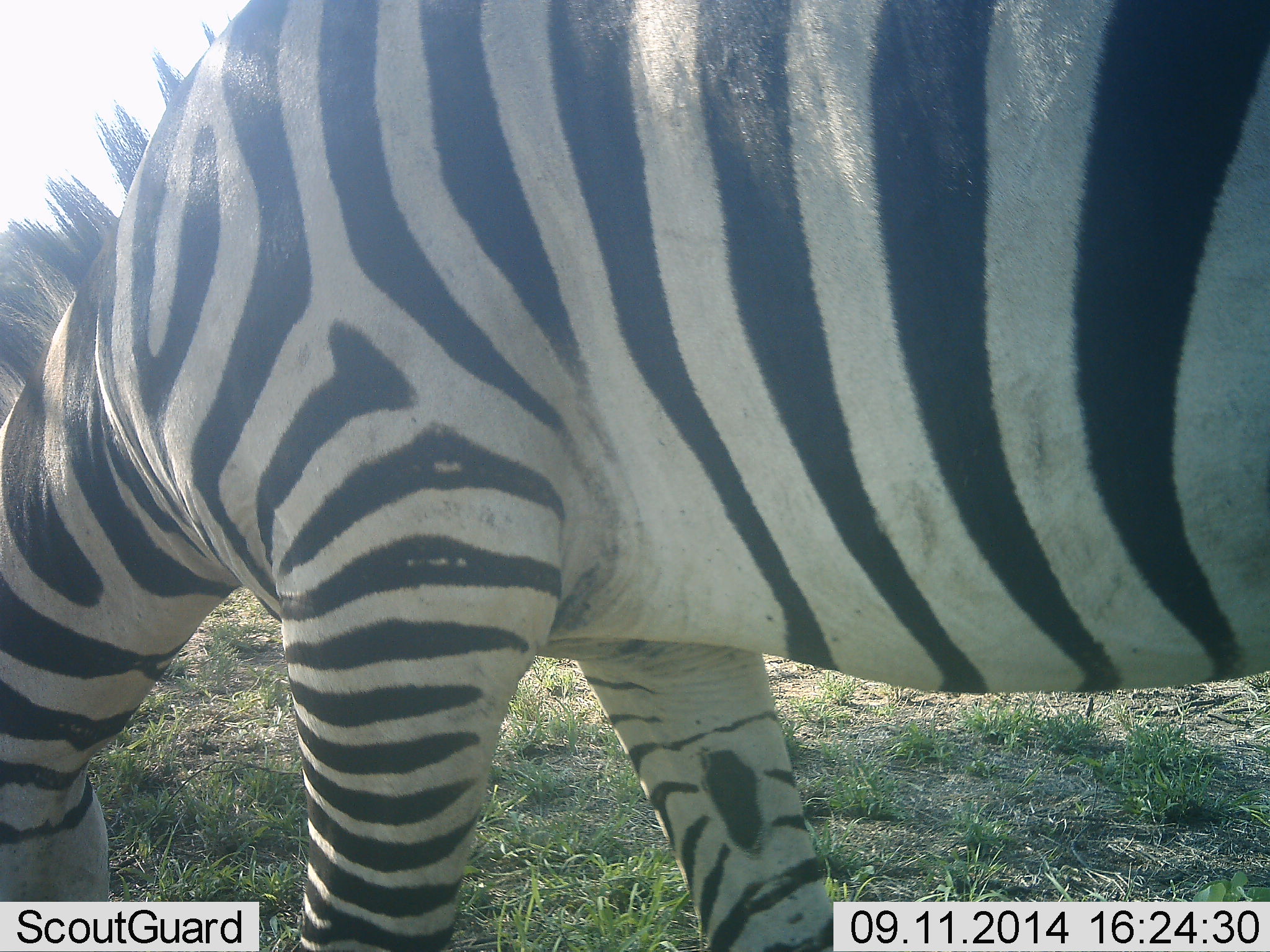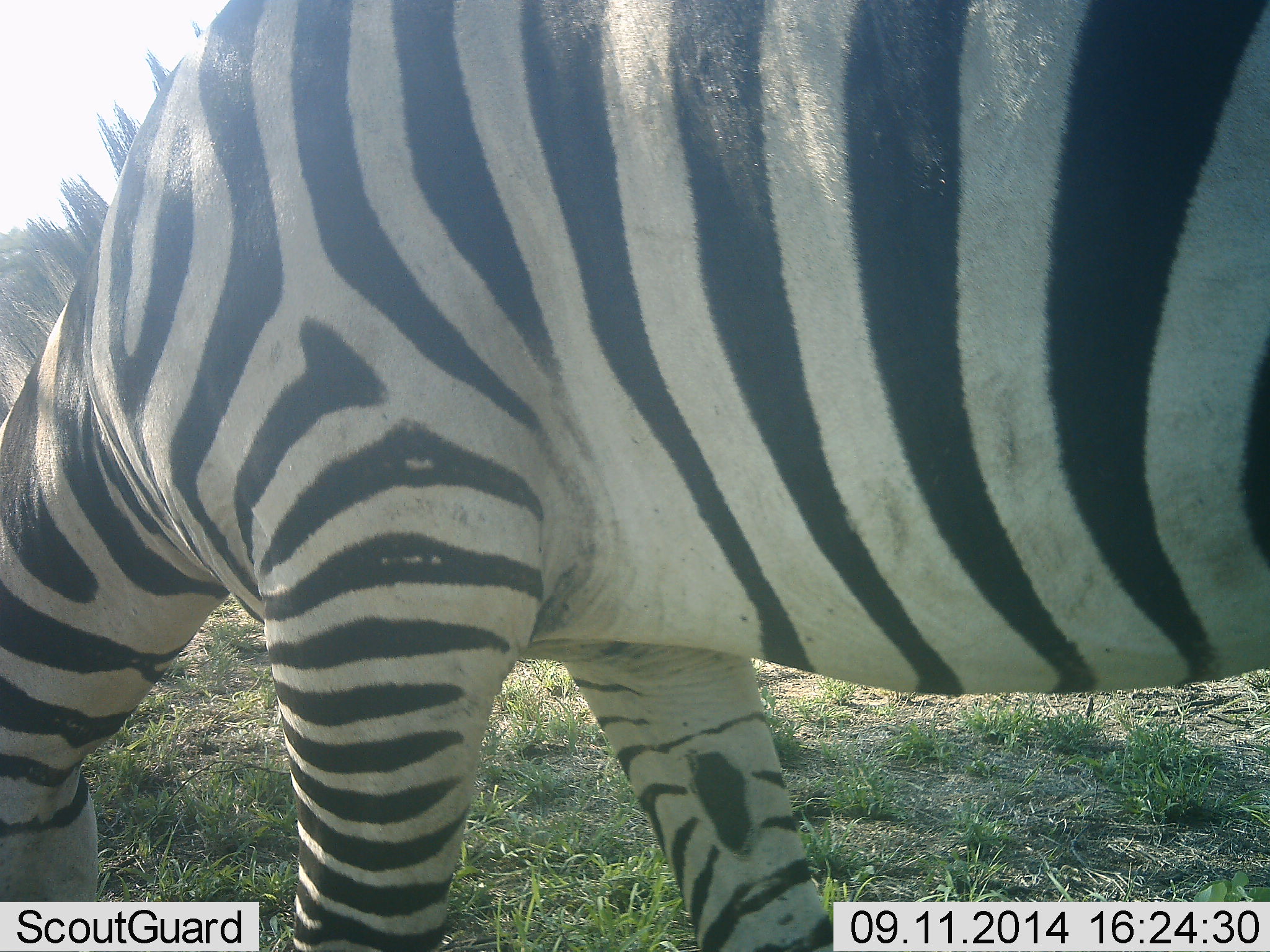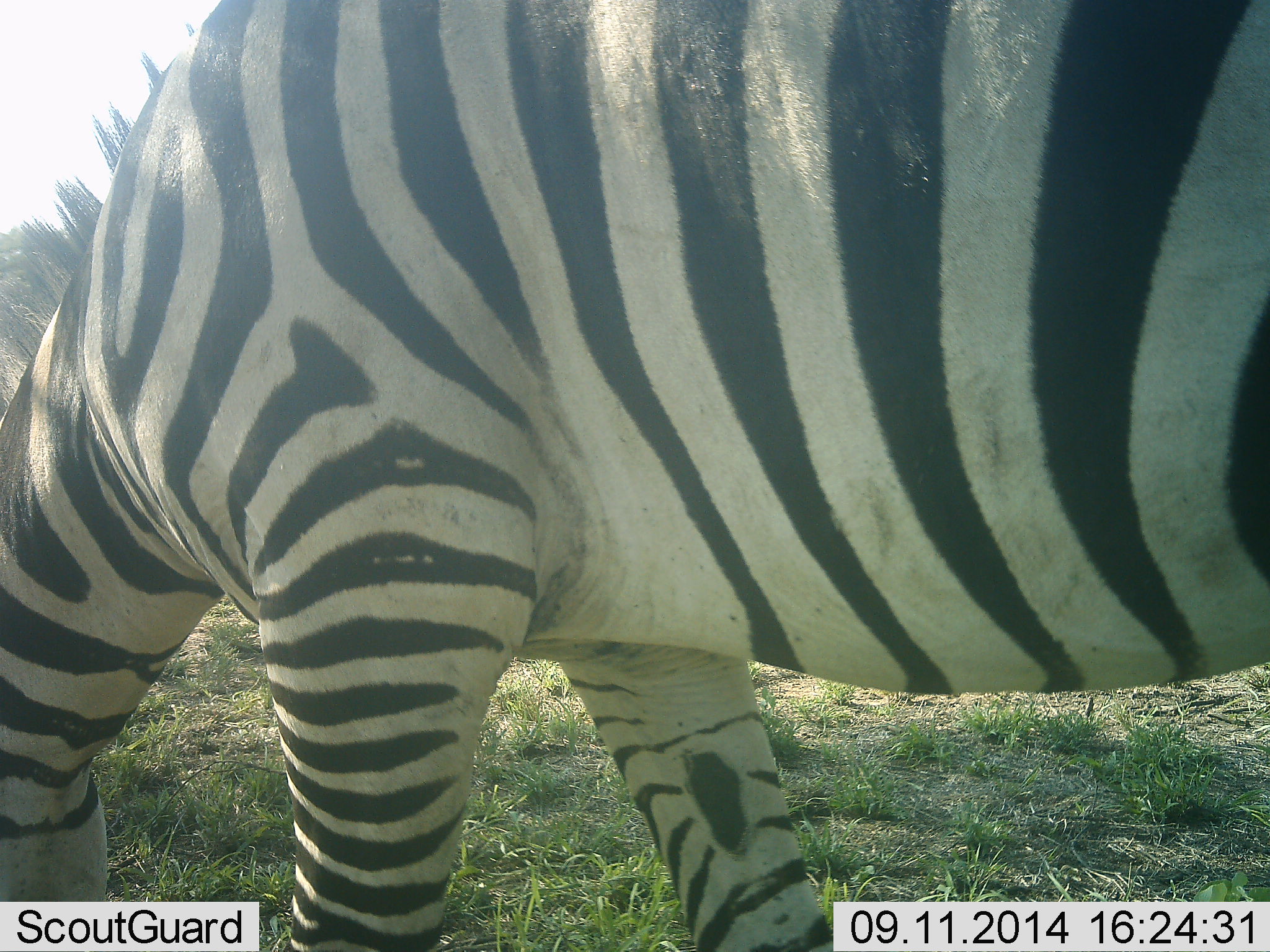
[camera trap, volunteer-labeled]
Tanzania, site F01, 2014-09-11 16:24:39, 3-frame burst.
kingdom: Animalia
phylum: Chordata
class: Mammalia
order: Perissodactyla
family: Equidae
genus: Equus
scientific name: Equus quagga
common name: plains zebra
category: zebra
Zebra (plains zebra) (Equus quagga), count 1. Behavior (volunteer vote fractions): standing 10%, resting 0%, moving 0%, interacting 0%. Young present (vote fraction): 0%. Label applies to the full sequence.